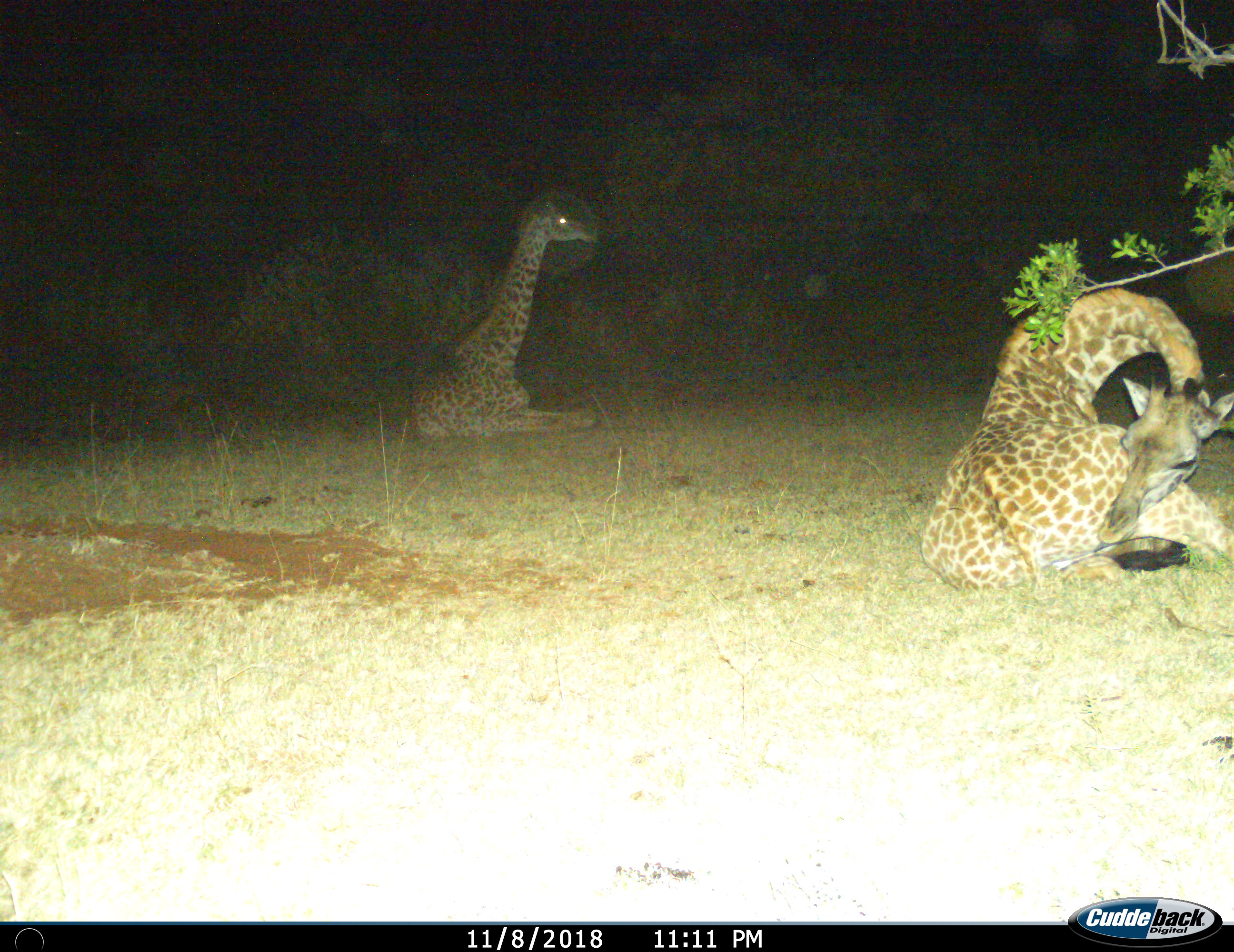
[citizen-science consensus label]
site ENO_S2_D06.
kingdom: Animalia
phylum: Chordata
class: Mammalia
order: Artiodactyla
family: Giraffidae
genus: Giraffa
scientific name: Giraffa camelopardalis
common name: giraffe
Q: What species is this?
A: Giraffe (Giraffa camelopardalis).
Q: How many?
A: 2.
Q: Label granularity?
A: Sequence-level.